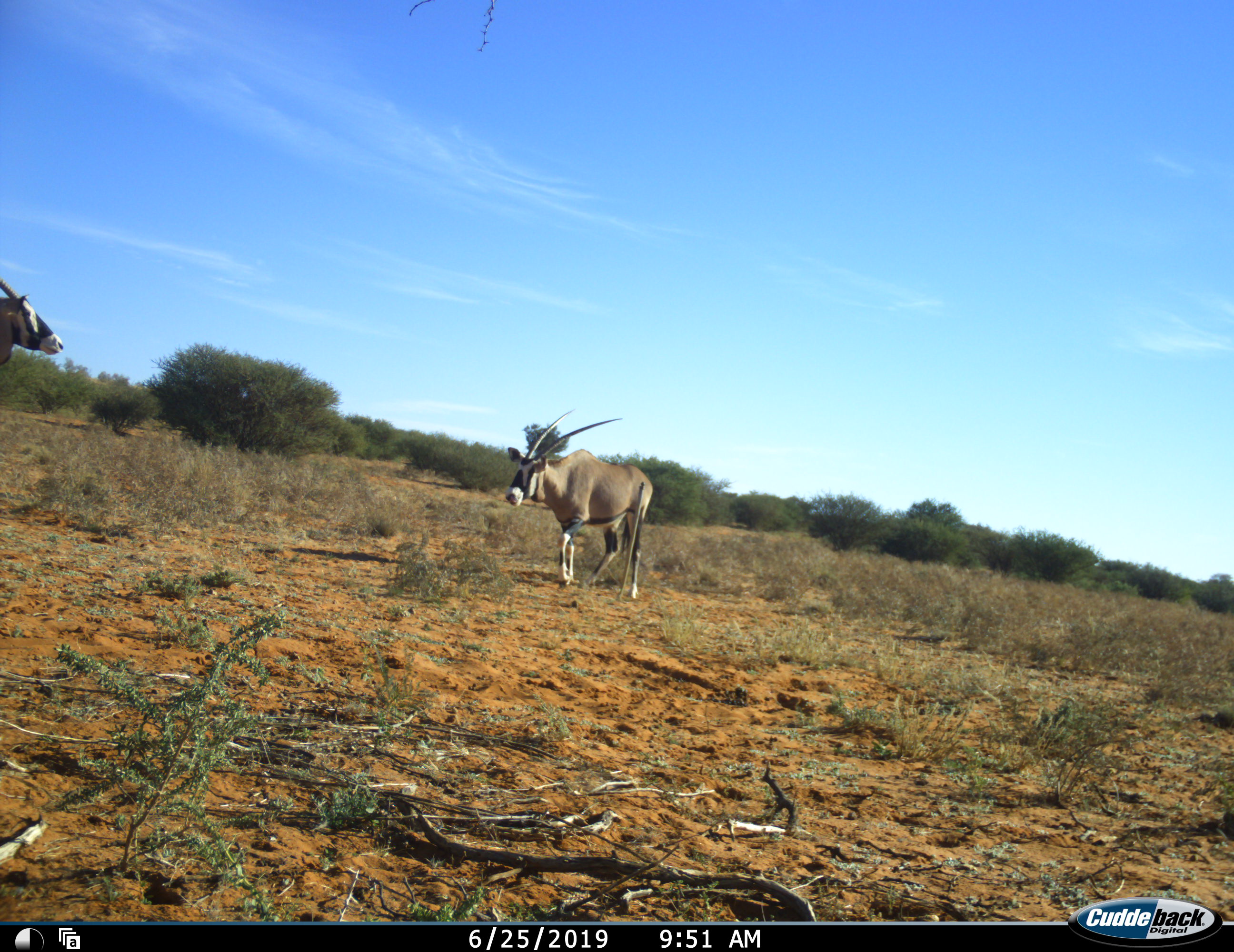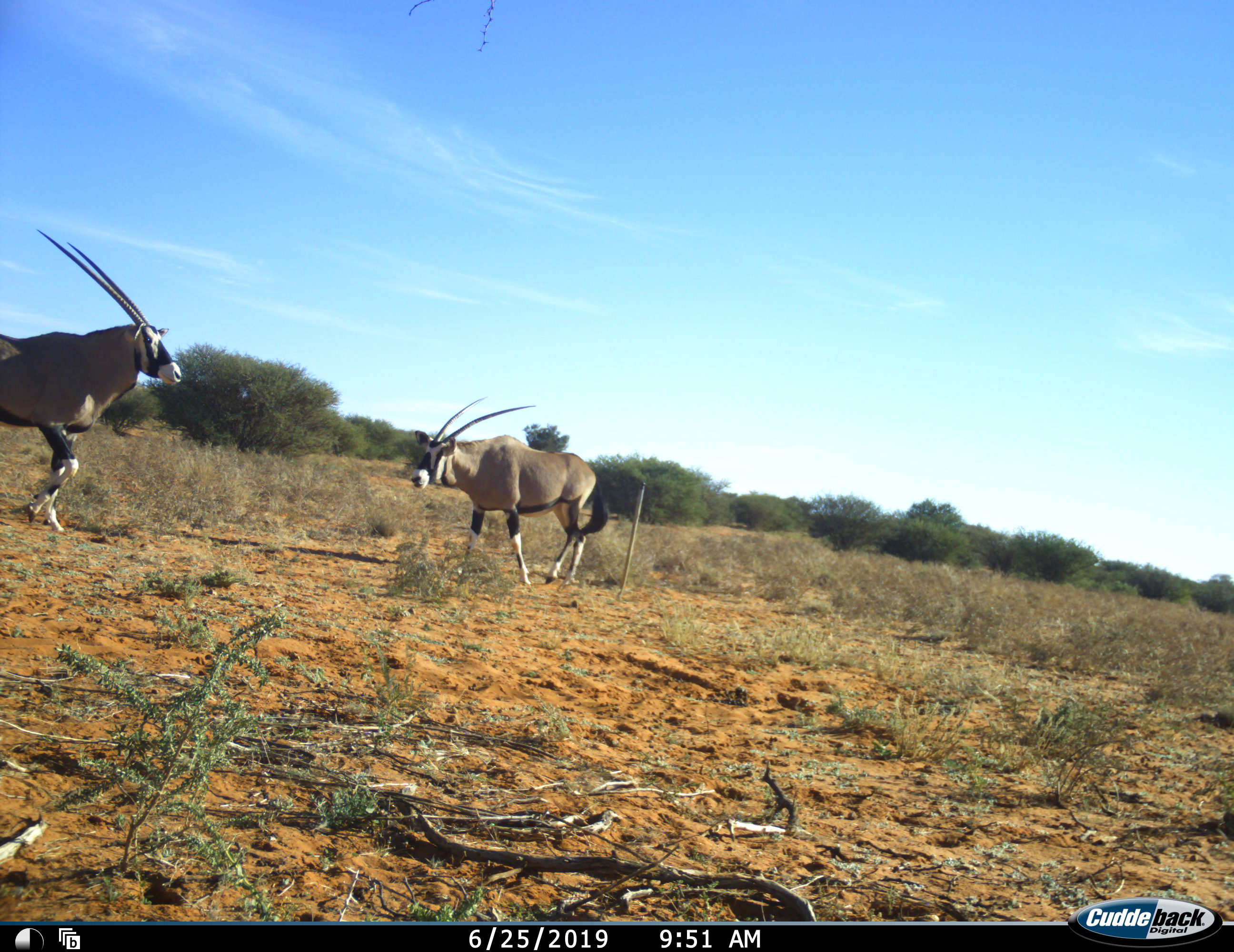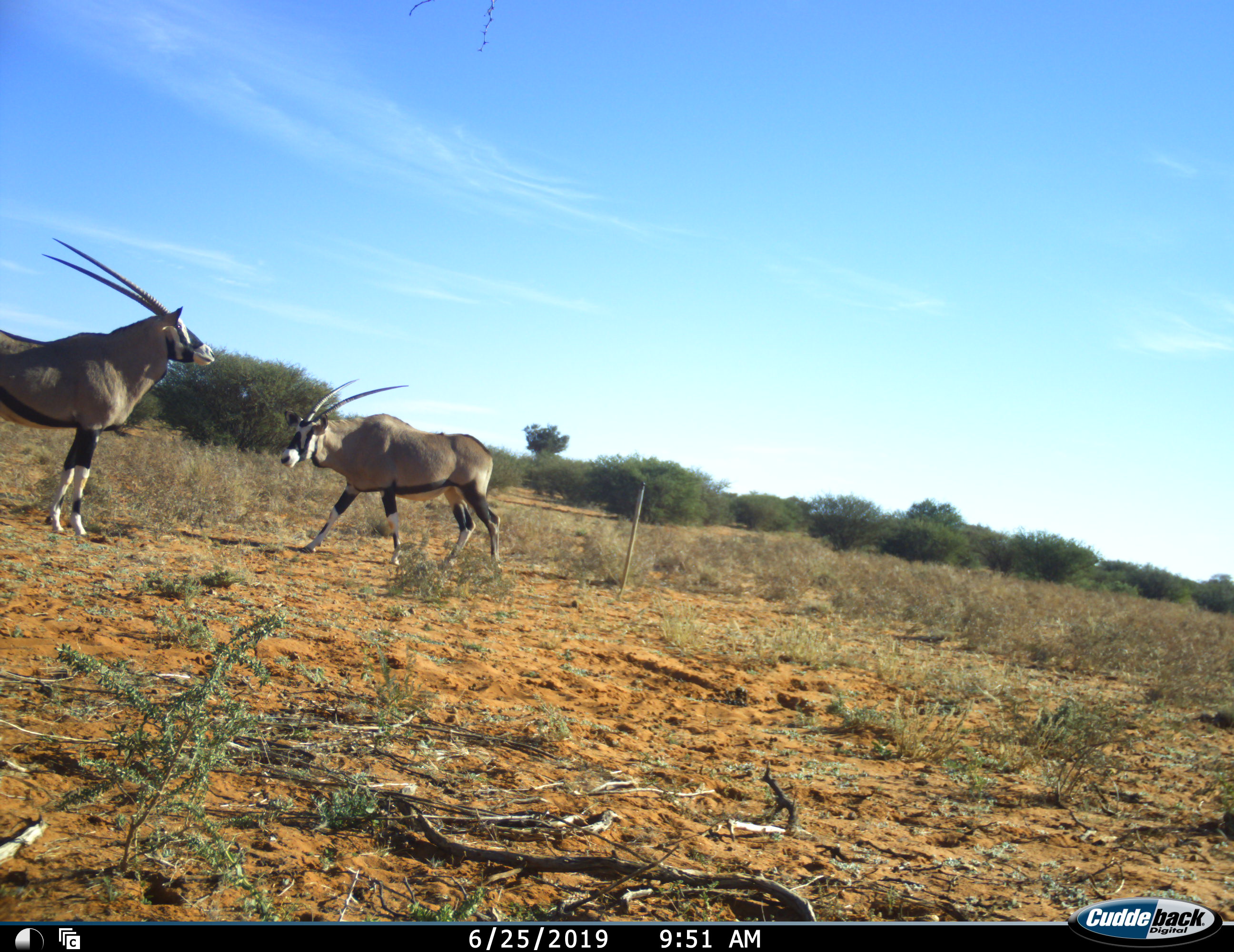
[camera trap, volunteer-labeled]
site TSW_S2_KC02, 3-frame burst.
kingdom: Animalia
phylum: Chordata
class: Mammalia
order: Artiodactyla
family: Bovidae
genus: Oryx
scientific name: Oryx gazella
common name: gemsbok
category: oryx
Oryx (gemsbok) (Oryx gazella), count 2. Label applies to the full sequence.